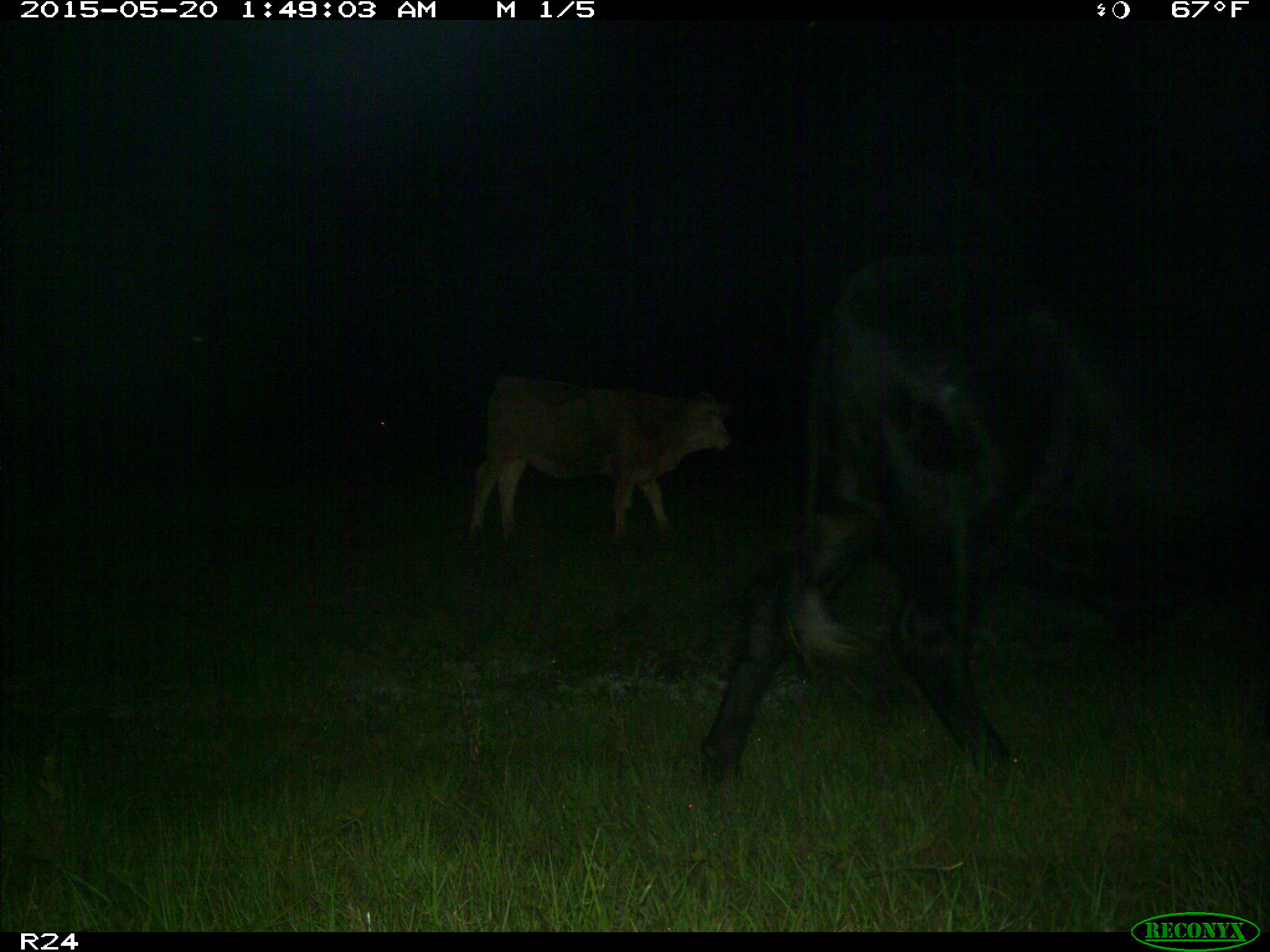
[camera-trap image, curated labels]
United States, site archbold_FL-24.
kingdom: Animalia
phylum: Chordata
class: Mammalia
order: Artiodactyla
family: Bovidae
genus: Bos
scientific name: Bos taurus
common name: domestic cow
Bos taurus (domestic cow).